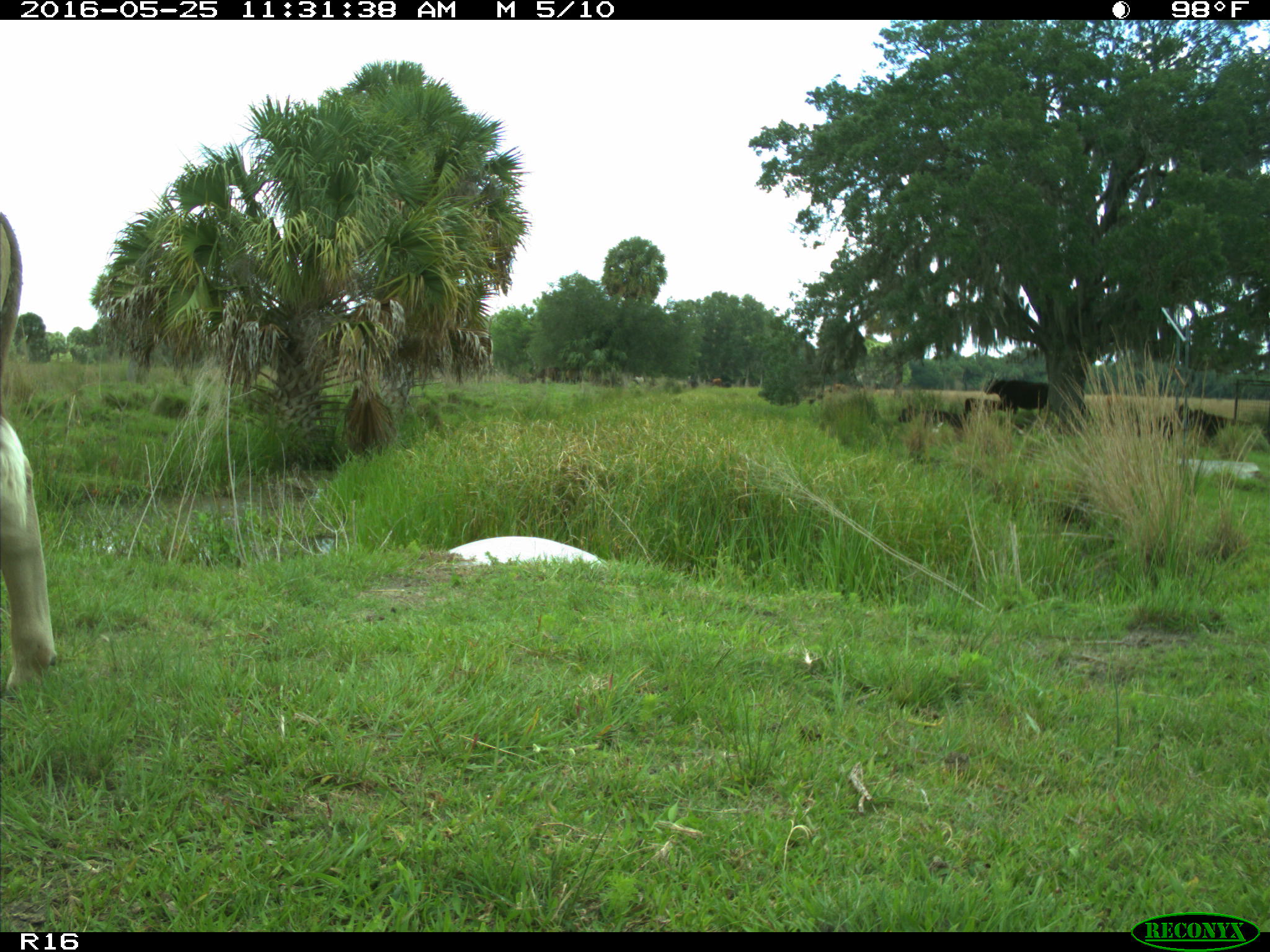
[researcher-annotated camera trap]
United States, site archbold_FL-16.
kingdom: Animalia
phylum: Chordata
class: Mammalia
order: Artiodactyla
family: Bovidae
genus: Bos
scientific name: Bos taurus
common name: domestic cow